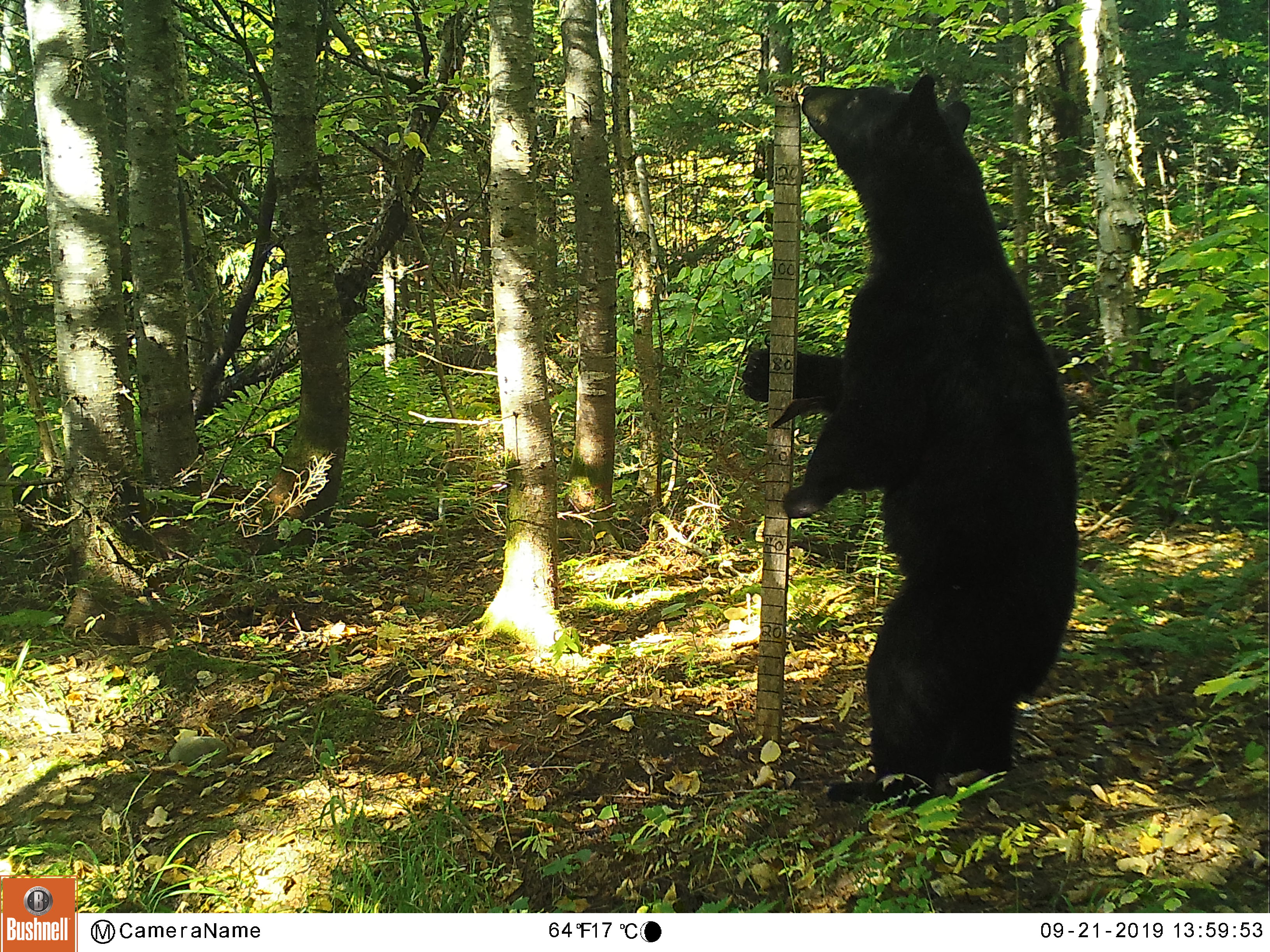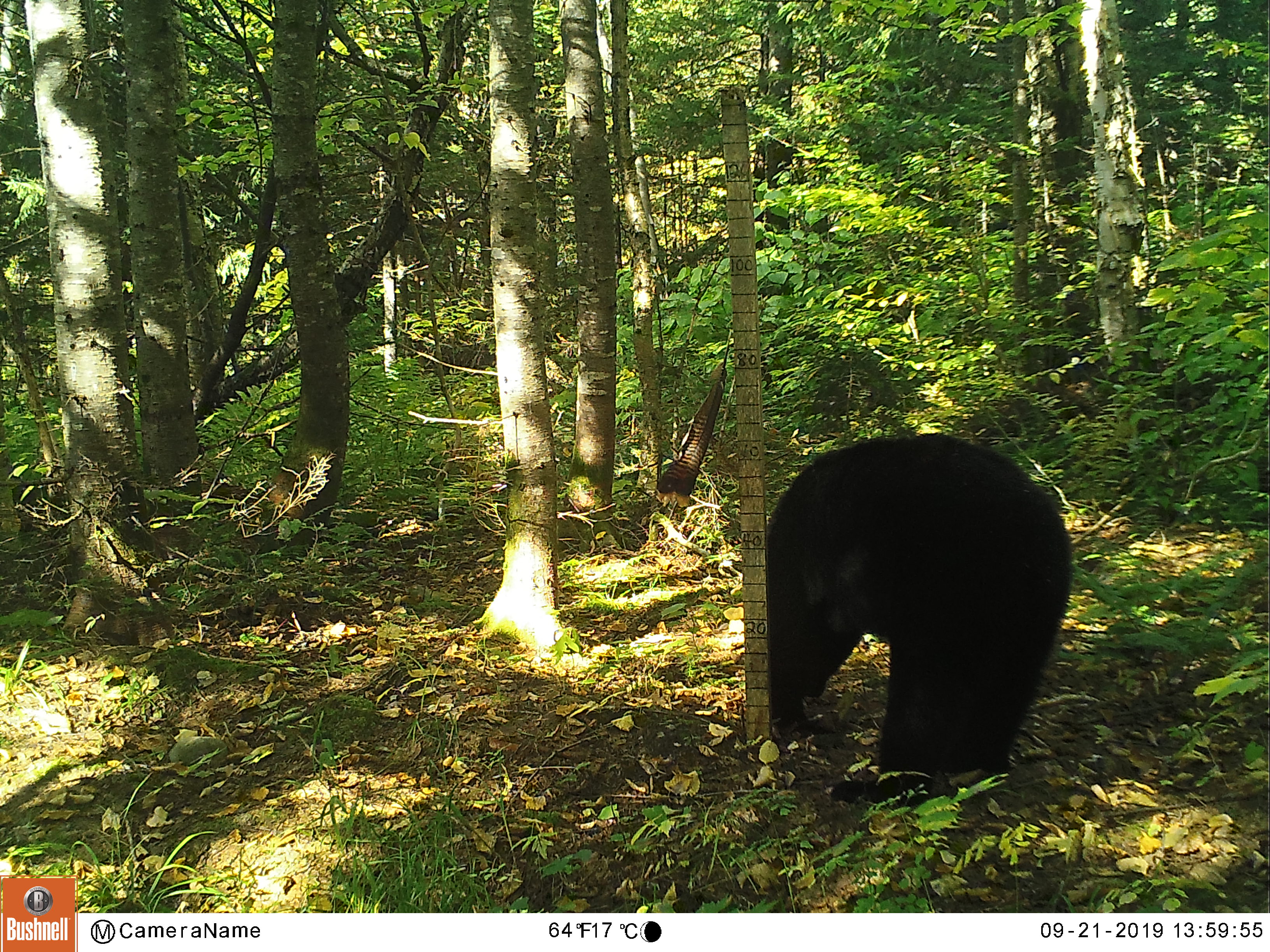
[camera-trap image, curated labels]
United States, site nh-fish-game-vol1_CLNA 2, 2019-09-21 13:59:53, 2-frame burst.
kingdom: Animalia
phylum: Chordata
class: Mammalia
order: Carnivora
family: Ursidae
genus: Ursus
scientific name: Ursus americanus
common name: black bear